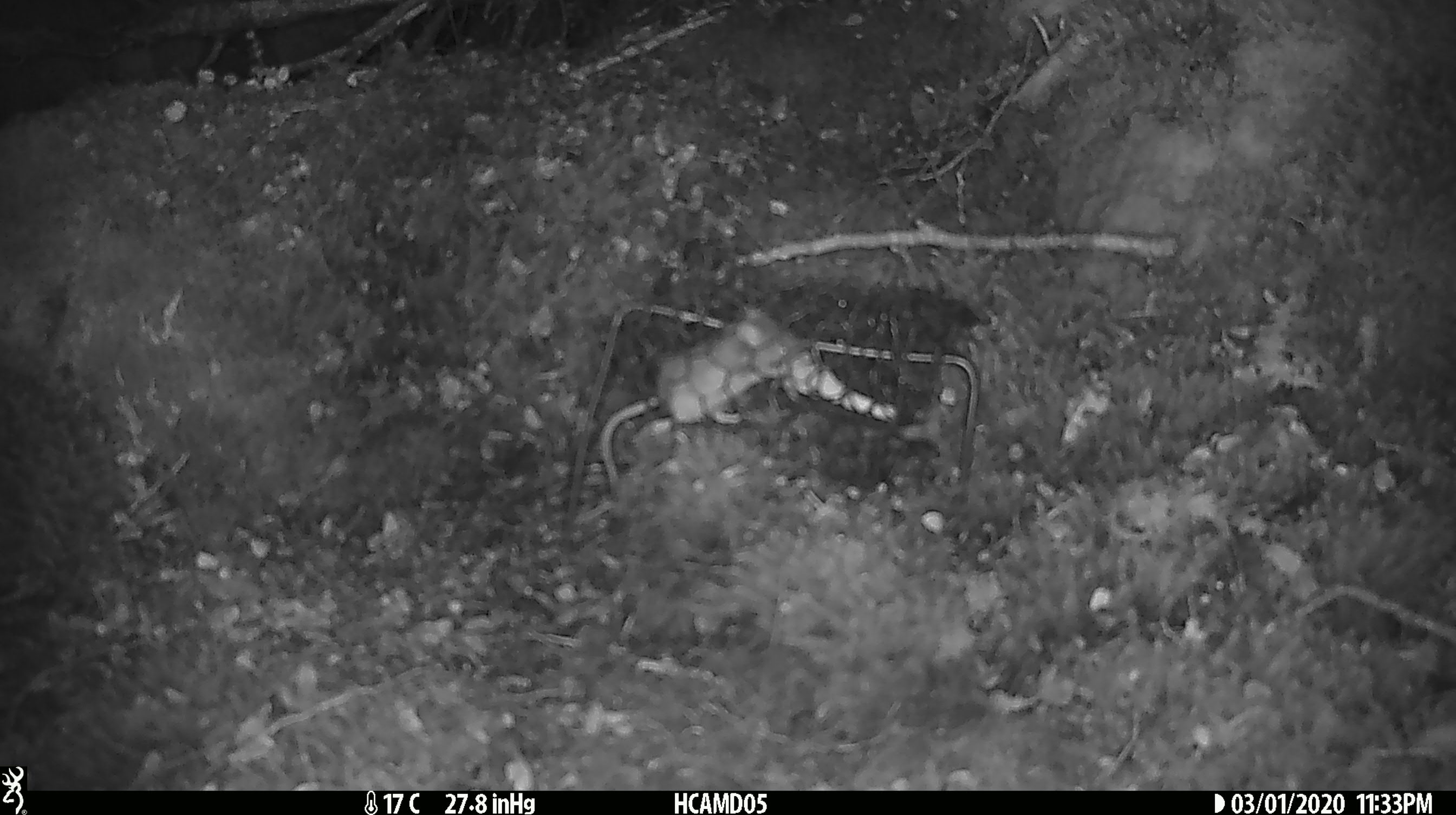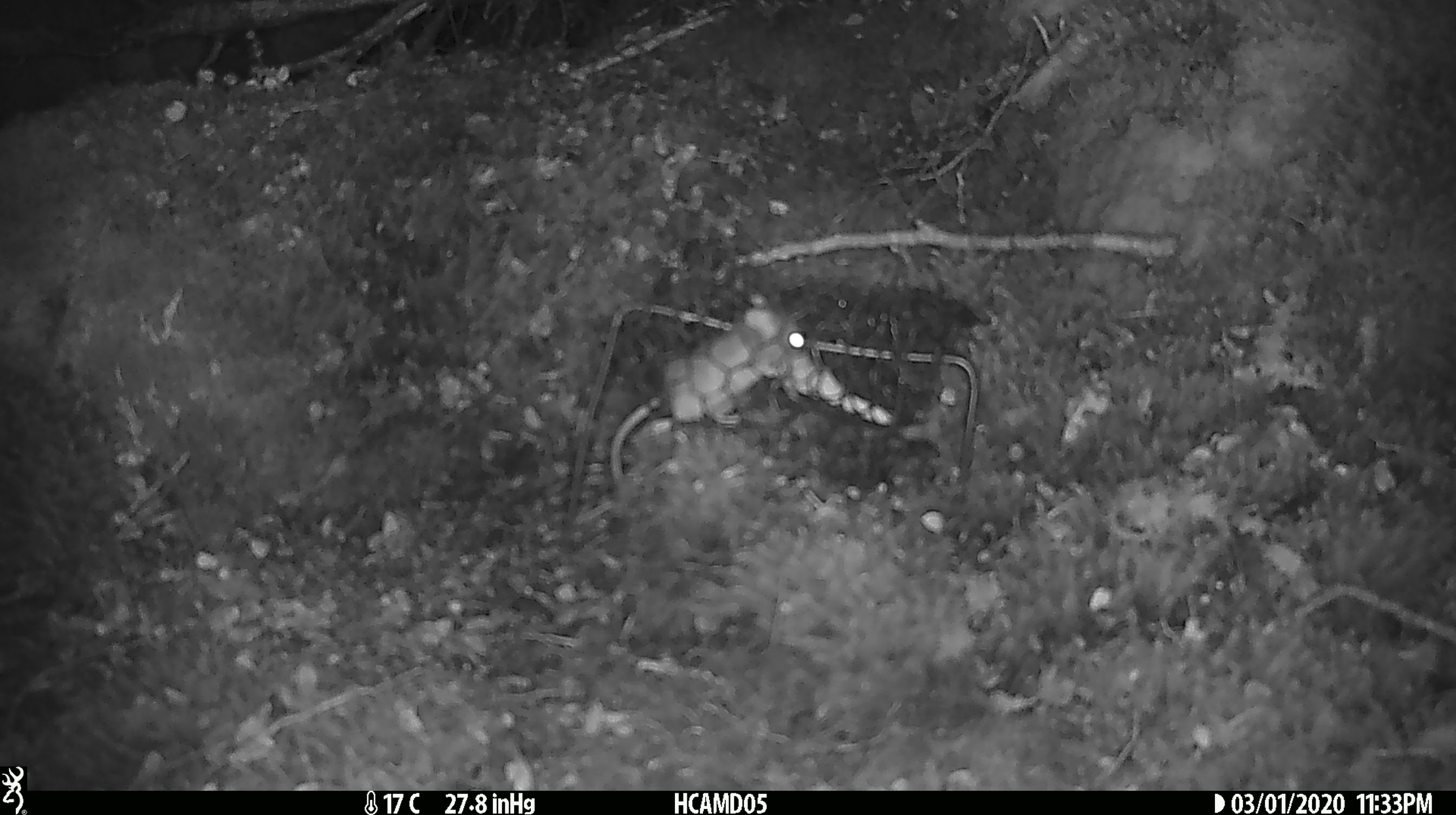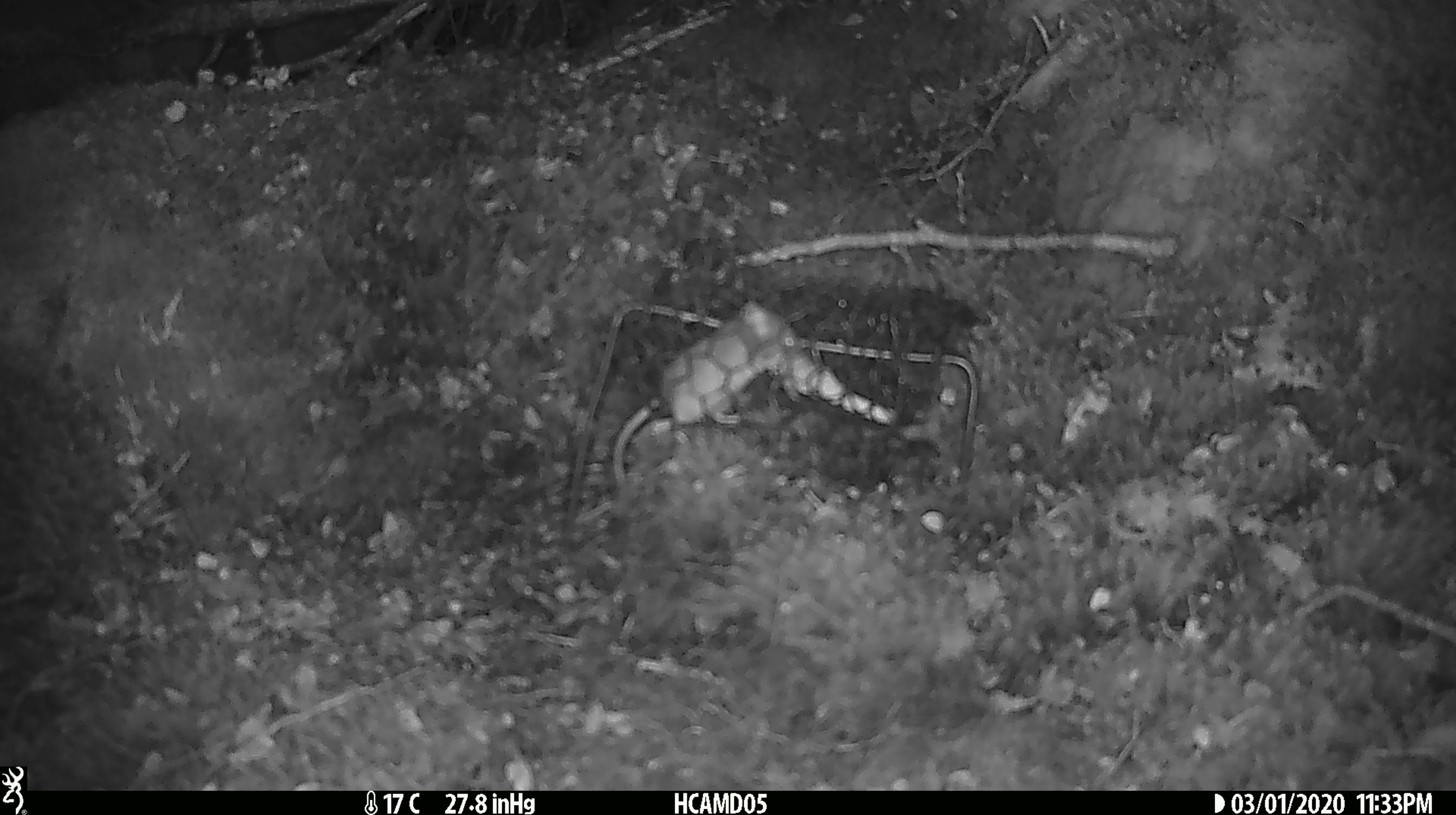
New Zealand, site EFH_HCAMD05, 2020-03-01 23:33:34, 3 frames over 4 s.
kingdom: Animalia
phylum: Chordata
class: Mammalia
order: Rodentia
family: Muridae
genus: Mus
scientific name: Mus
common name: mouse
Mouse (Mus).